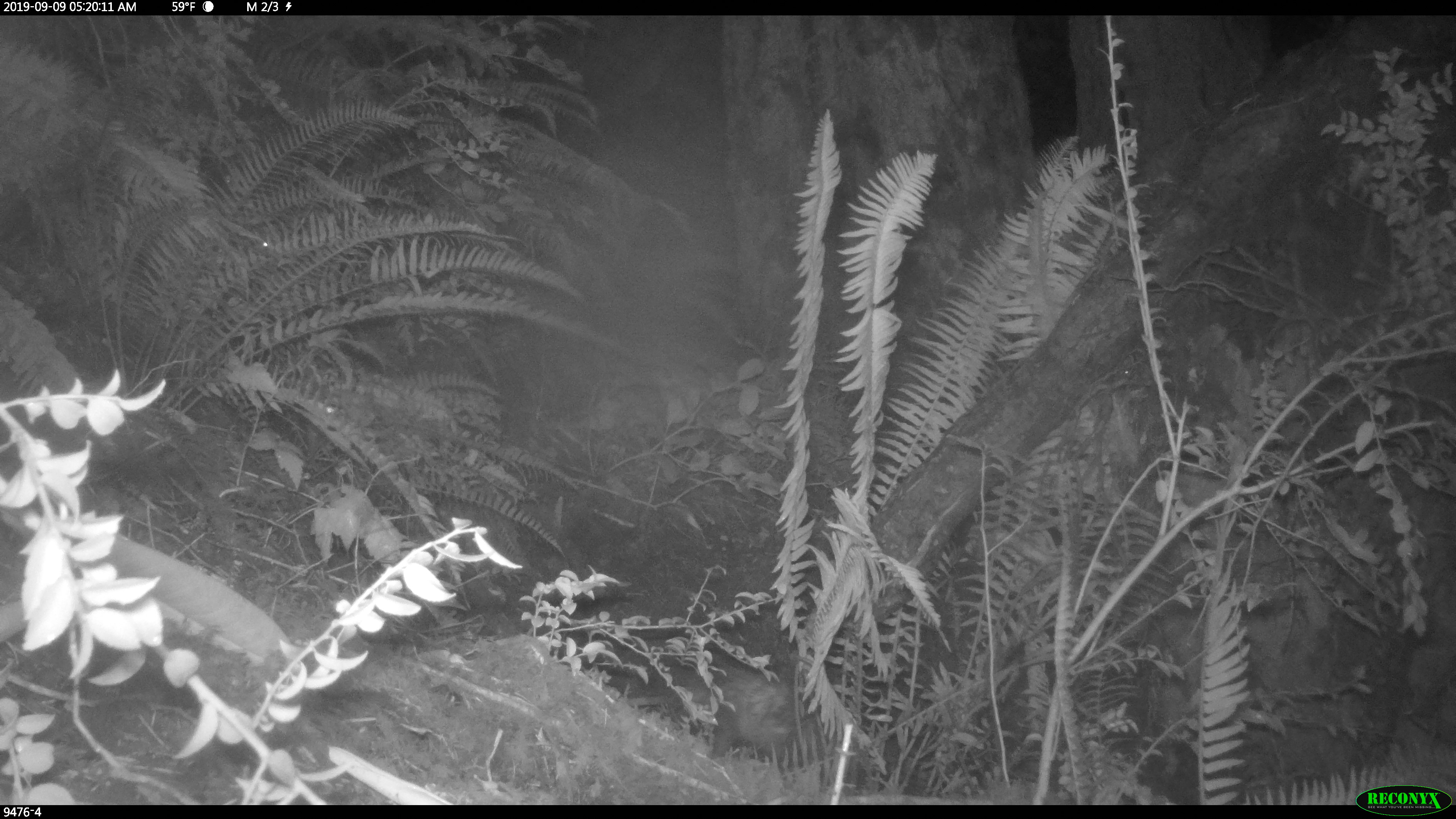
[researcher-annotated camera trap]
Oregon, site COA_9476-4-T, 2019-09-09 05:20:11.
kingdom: Animalia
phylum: Chordata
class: Mammalia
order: Didelphimorphia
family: Didelphidae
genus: Didelphis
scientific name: Didelphis virginiana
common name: virginia opossum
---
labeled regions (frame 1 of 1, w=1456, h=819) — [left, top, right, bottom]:
virginia opossum: [637, 649, 838, 794]